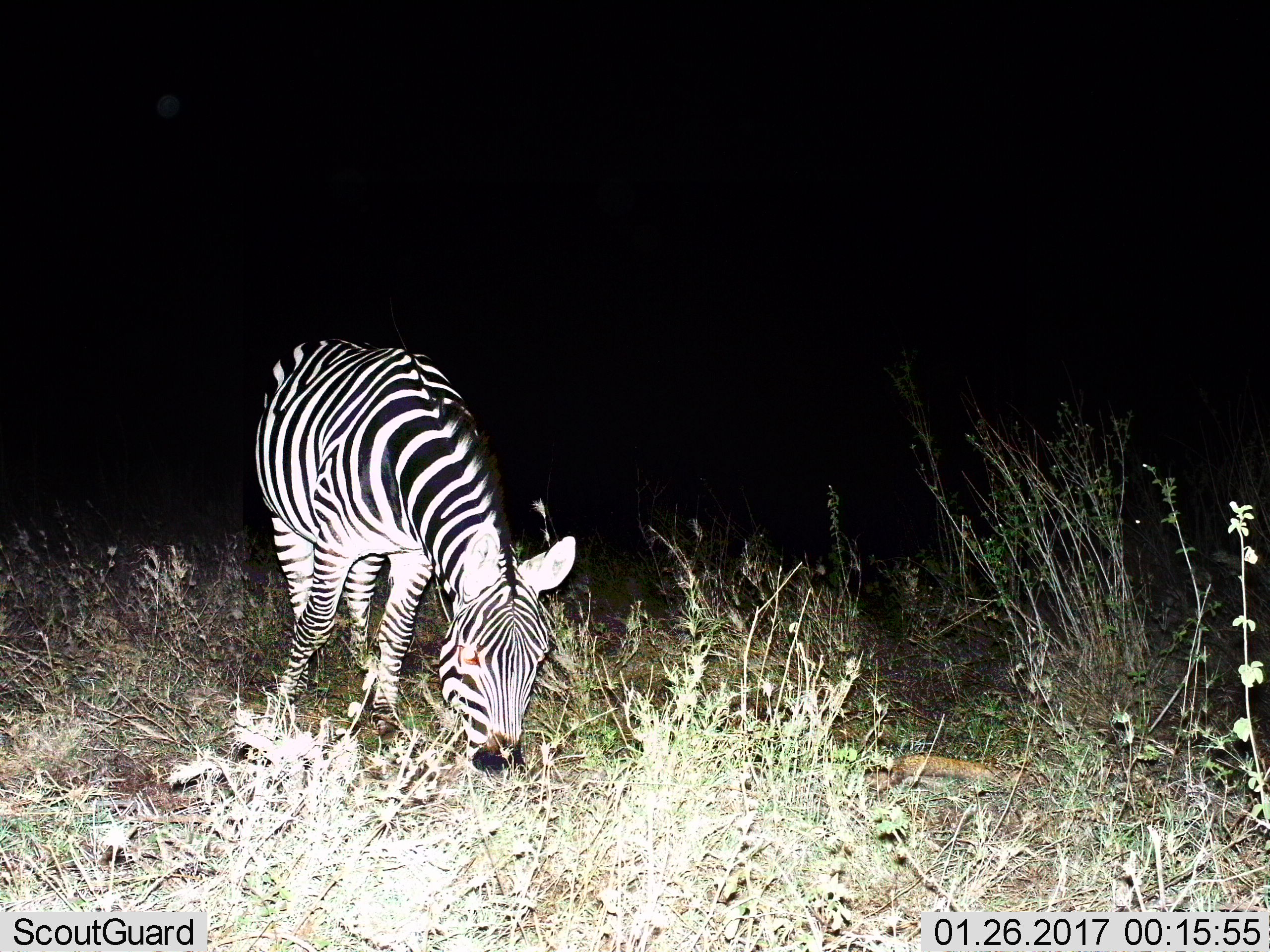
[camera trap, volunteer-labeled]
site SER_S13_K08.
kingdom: Animalia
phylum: Chordata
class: Mammalia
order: Perissodactyla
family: Equidae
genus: Equus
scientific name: Equus quagga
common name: plains zebra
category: zebraplains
Zebraplains (plains zebra) (Equus quagga), count 1. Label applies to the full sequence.